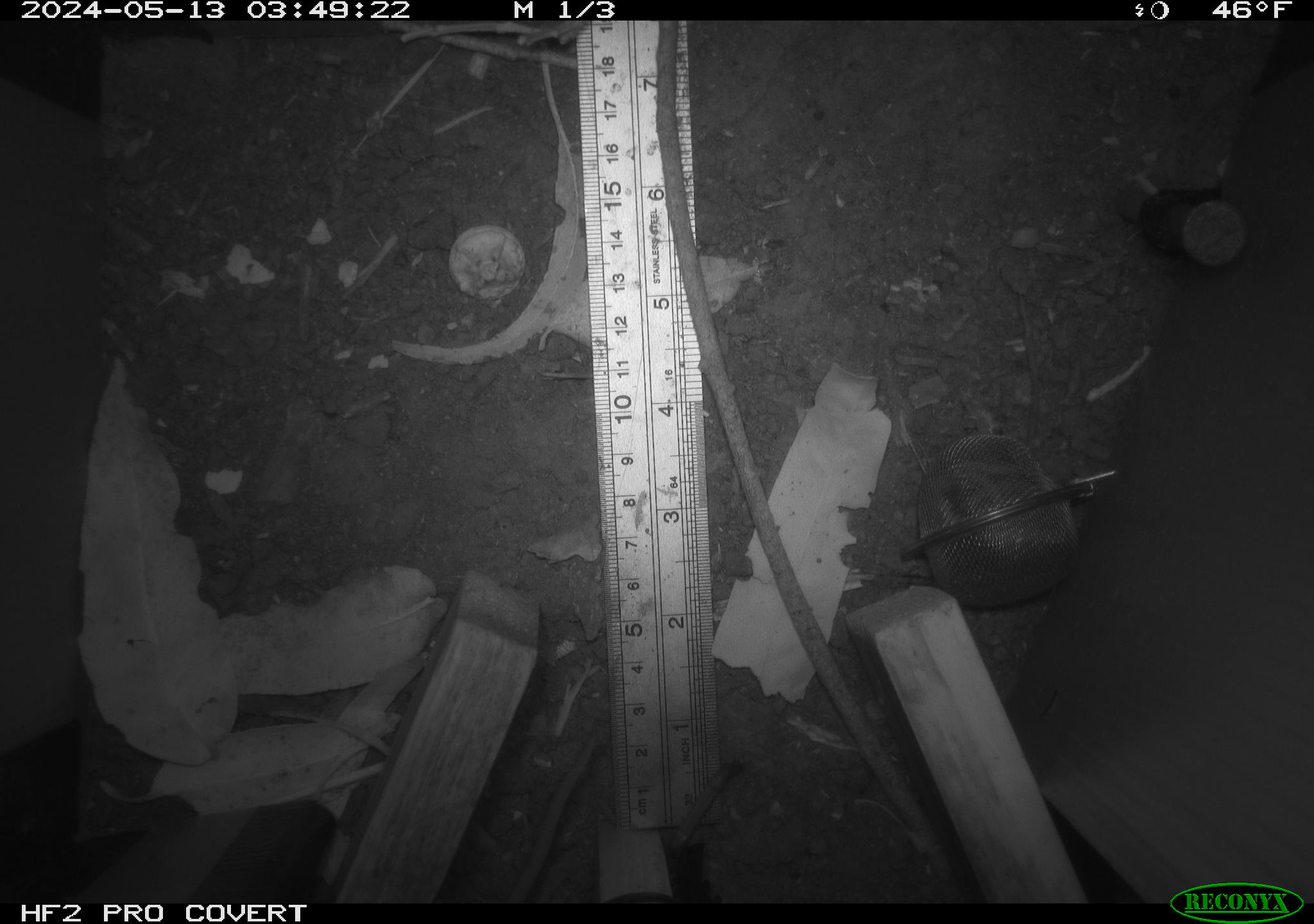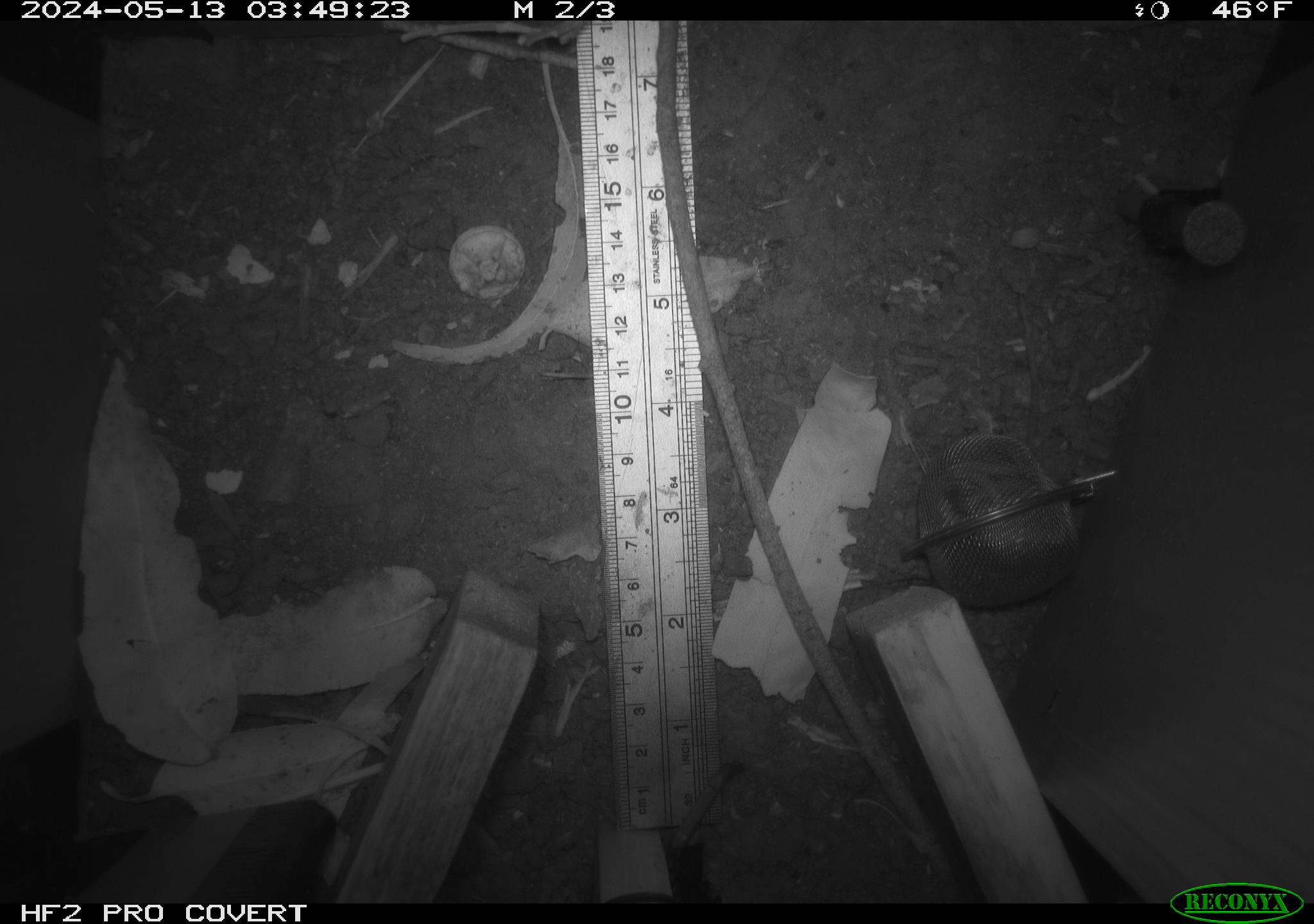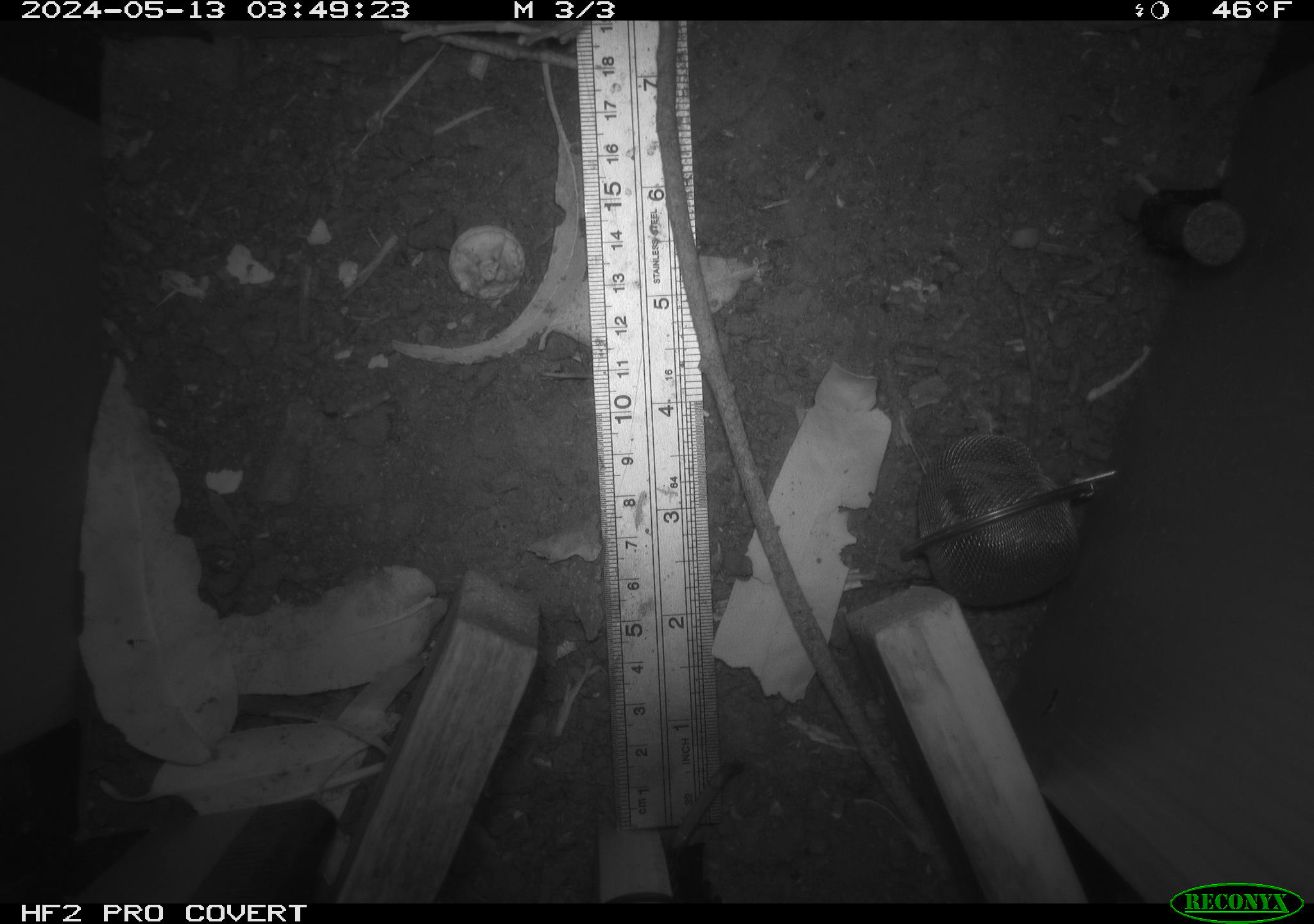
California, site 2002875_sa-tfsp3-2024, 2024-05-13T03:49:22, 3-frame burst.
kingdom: Animalia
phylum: Chordata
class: Mammalia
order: Rodentia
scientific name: Rodentia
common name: rodent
Rodent (Rodentia).